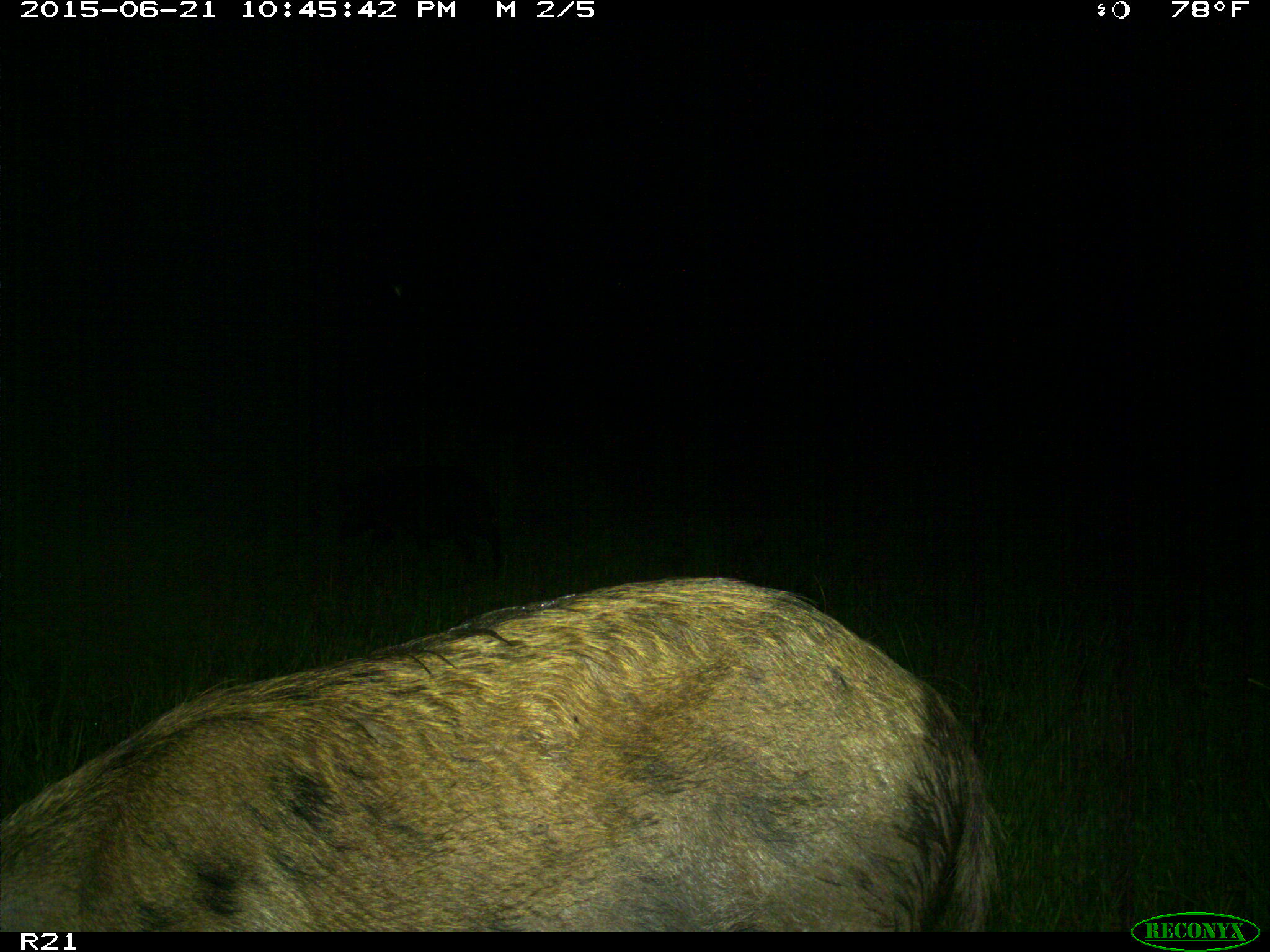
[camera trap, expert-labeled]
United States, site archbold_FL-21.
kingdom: Animalia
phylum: Chordata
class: Mammalia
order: Artiodactyla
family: Suidae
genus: Sus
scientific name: Sus scrofa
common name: wild boar